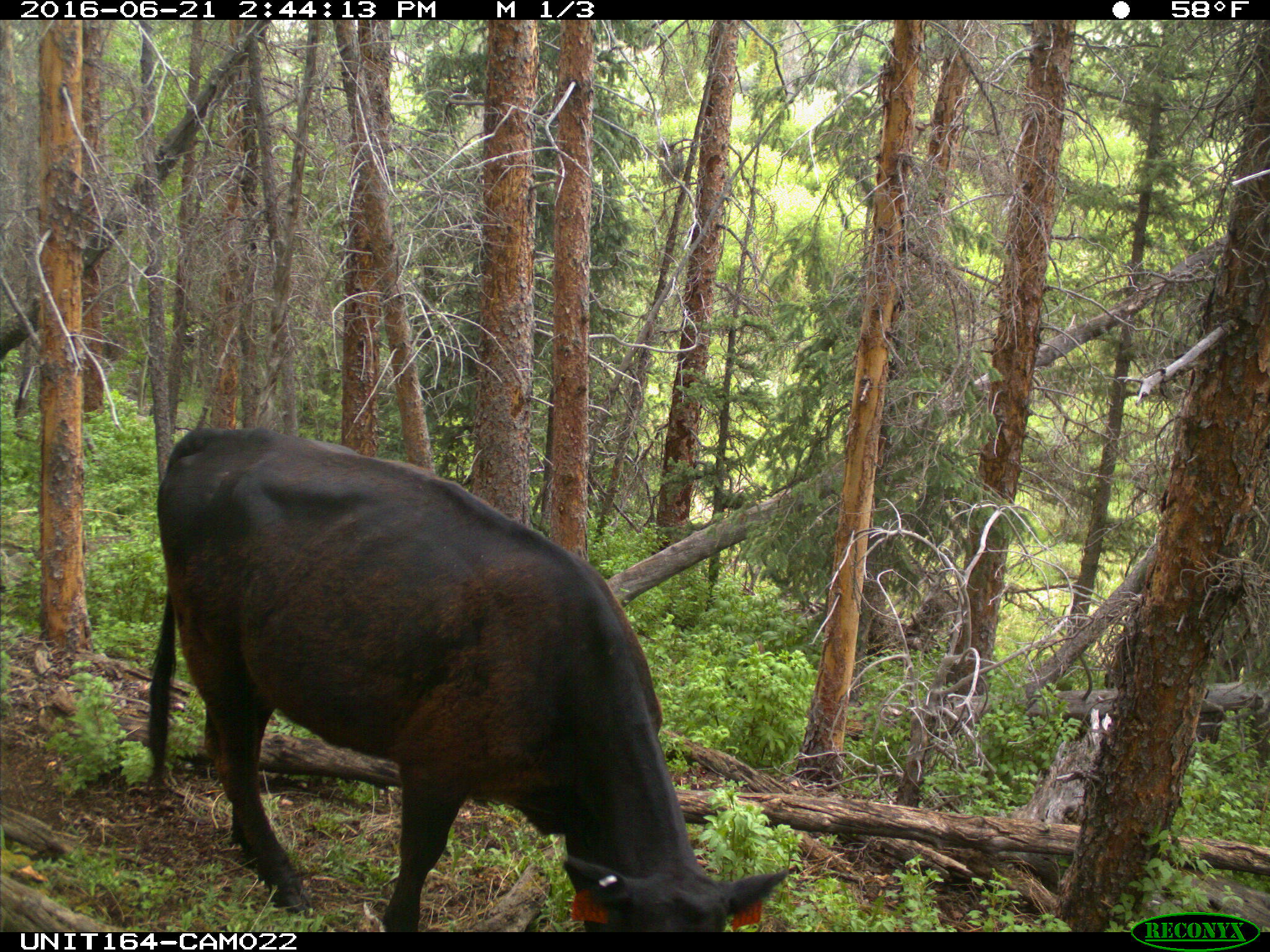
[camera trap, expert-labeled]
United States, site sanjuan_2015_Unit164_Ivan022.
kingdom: Animalia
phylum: Chordata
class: Mammalia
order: Artiodactyla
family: Bovidae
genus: Bos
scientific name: Bos taurus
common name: domestic cow